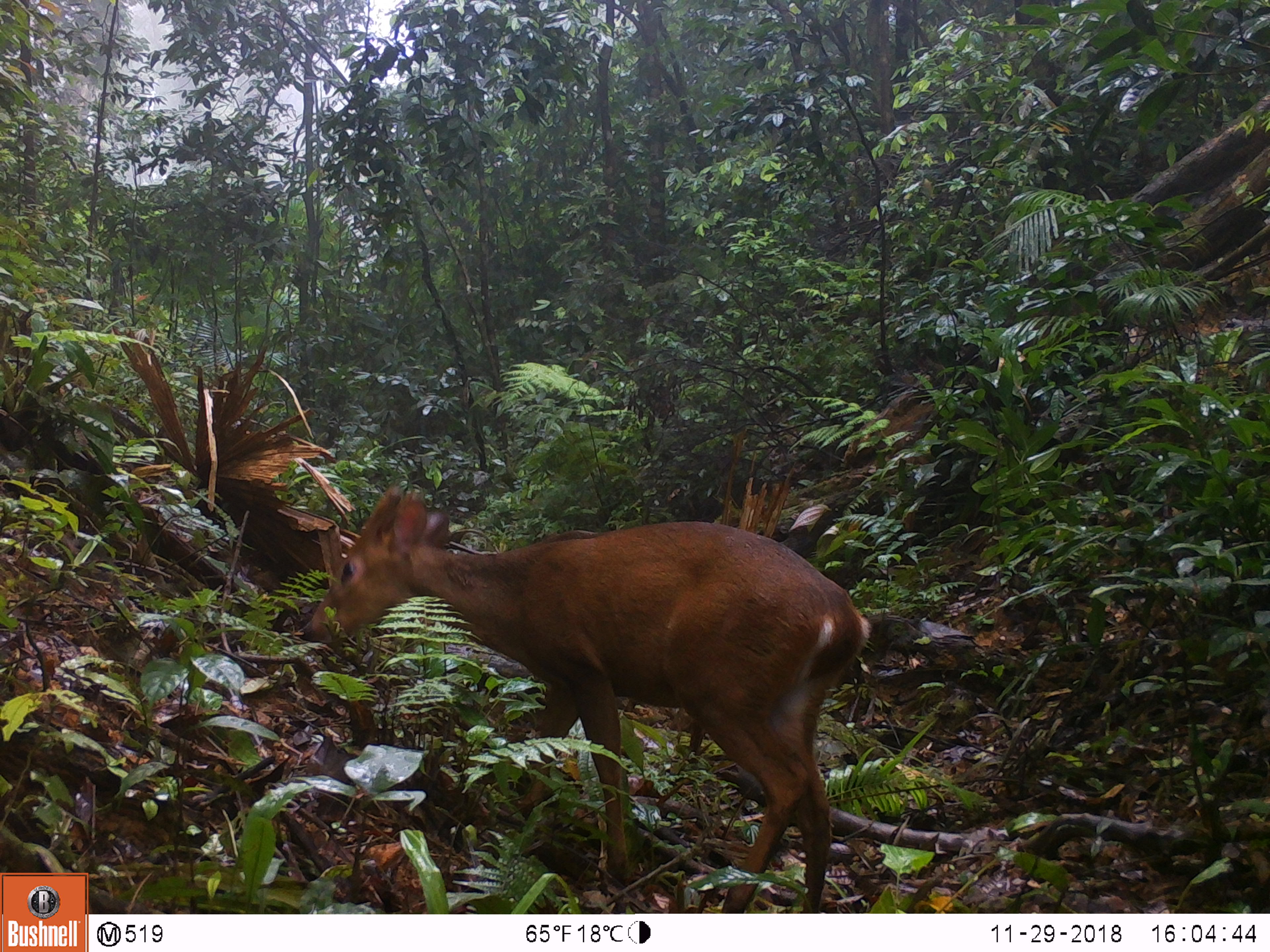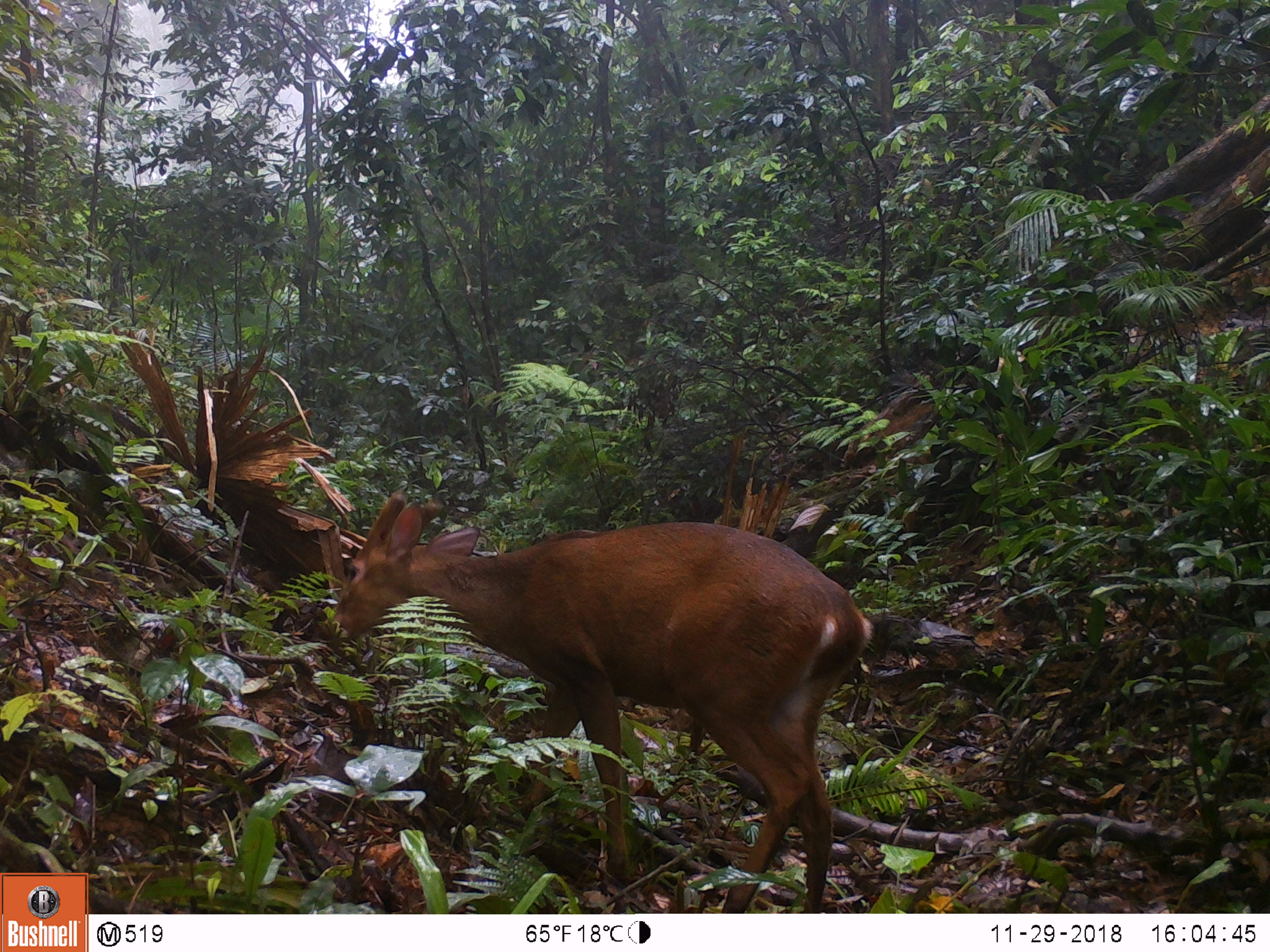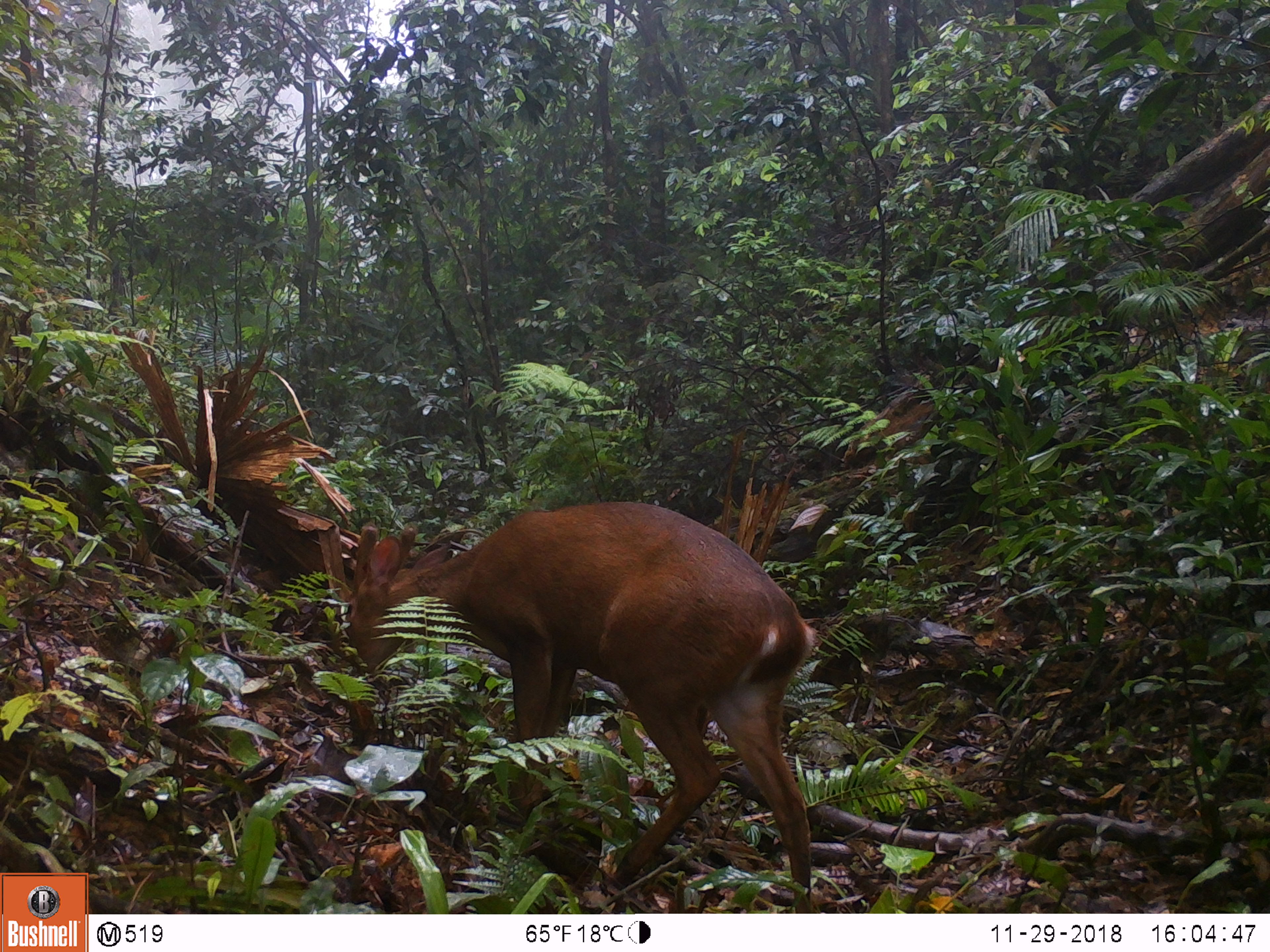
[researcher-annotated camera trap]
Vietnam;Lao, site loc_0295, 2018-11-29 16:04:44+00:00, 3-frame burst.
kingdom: Animalia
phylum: Chordata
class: Mammalia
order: Artiodactyla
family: Cervidae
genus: Muntiacus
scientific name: Muntiacus vuquangensis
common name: large-antlered muntjac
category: large antlered muntjac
Large antlered muntjac (large-antlered muntjac) (Muntiacus vuquangensis). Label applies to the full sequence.